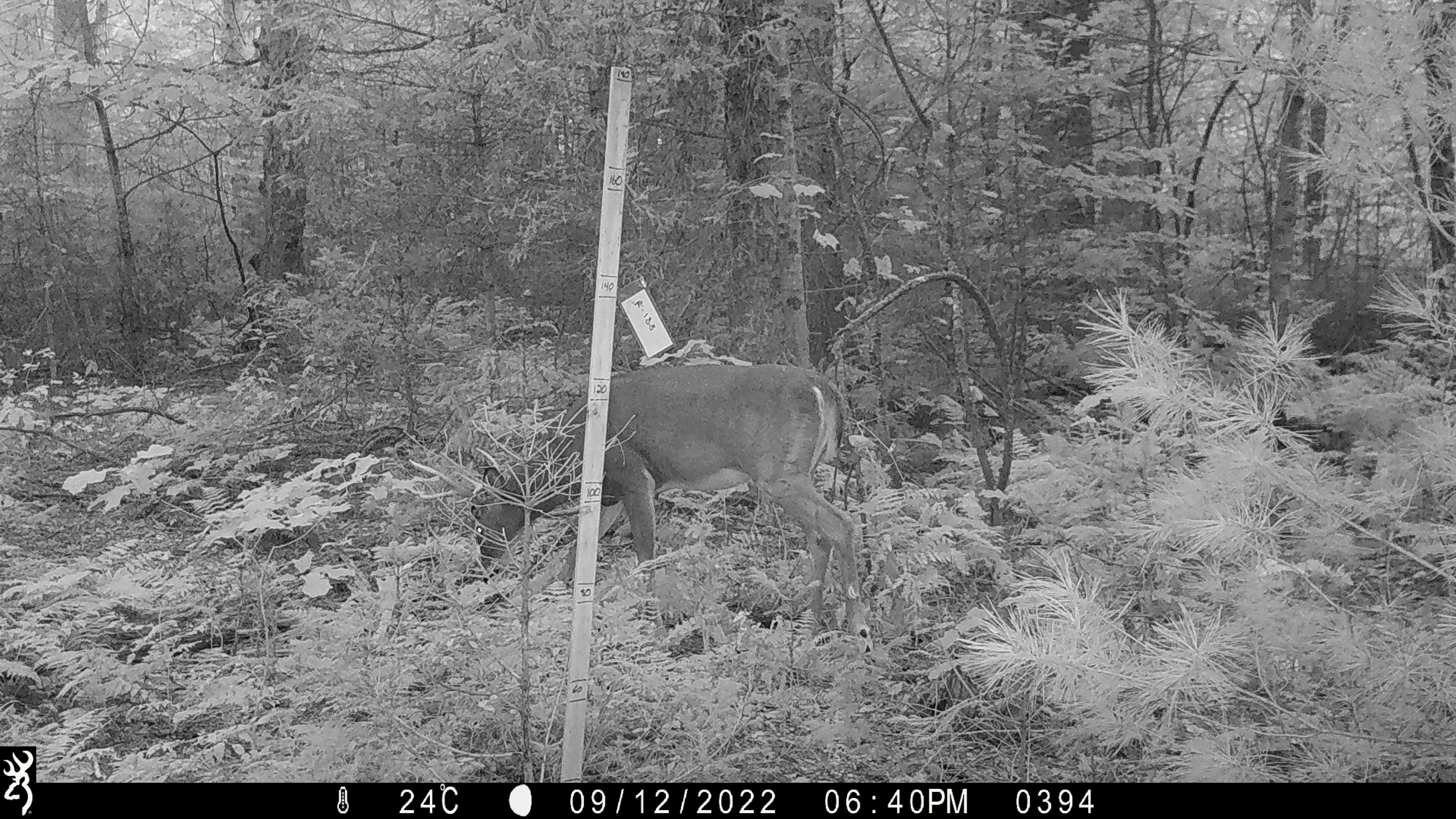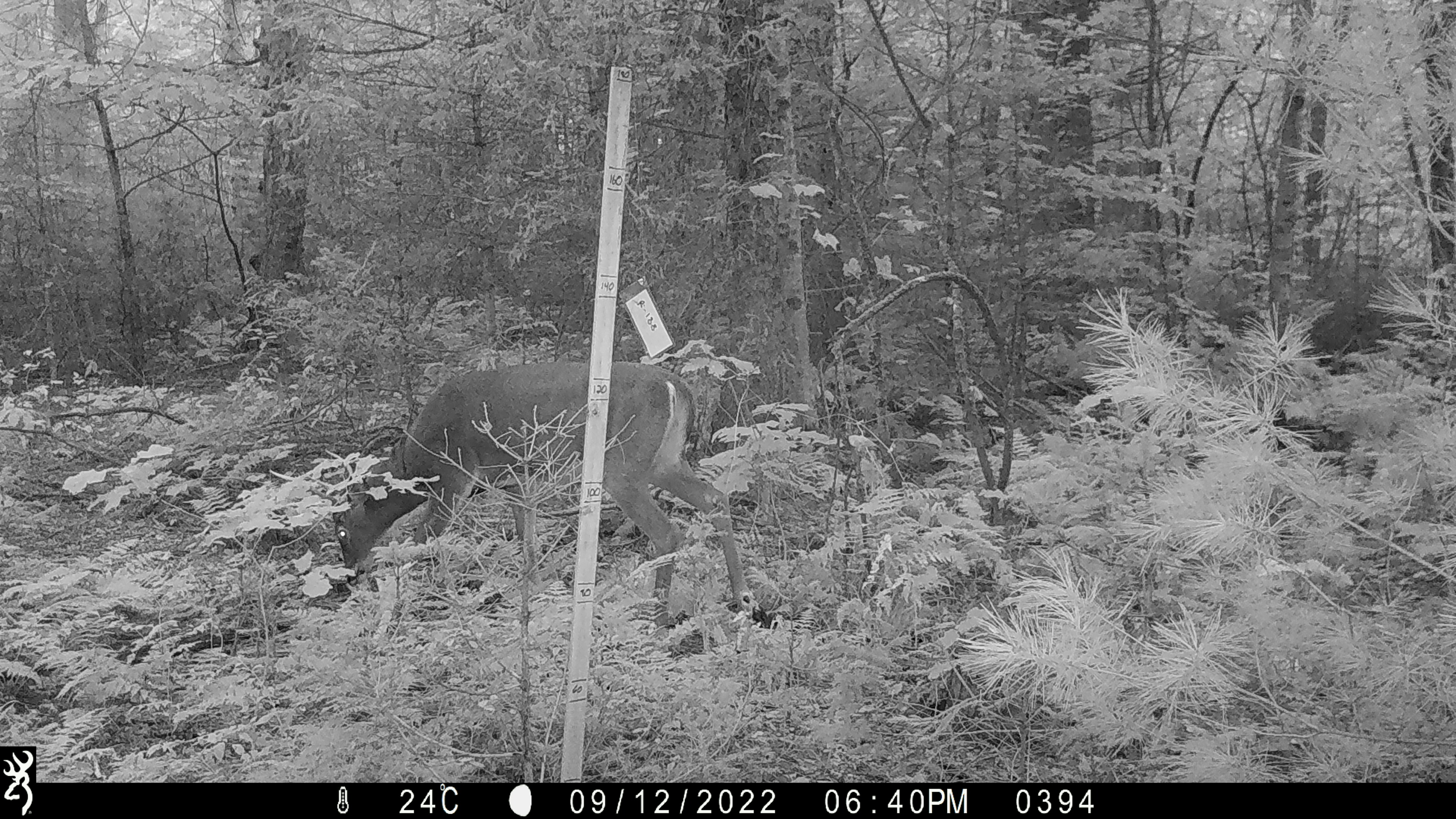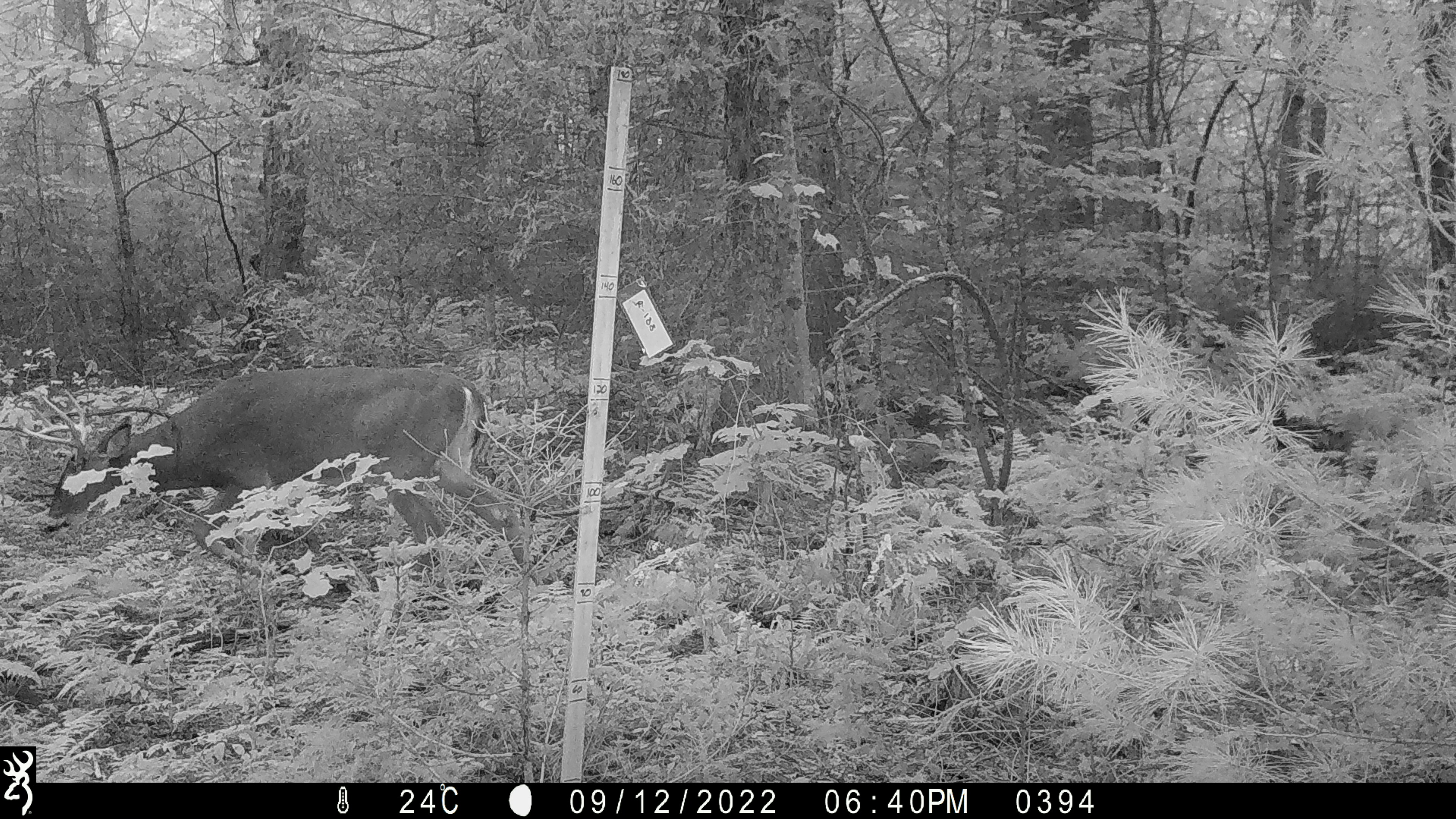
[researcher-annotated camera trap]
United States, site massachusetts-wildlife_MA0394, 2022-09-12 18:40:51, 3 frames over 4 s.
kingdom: Animalia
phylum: Chordata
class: Mammalia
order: Artiodactyla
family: Cervidae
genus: Odocoileus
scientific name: Odocoileus virginianus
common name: white-tailed deer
White-tailed deer (Odocoileus virginianus).